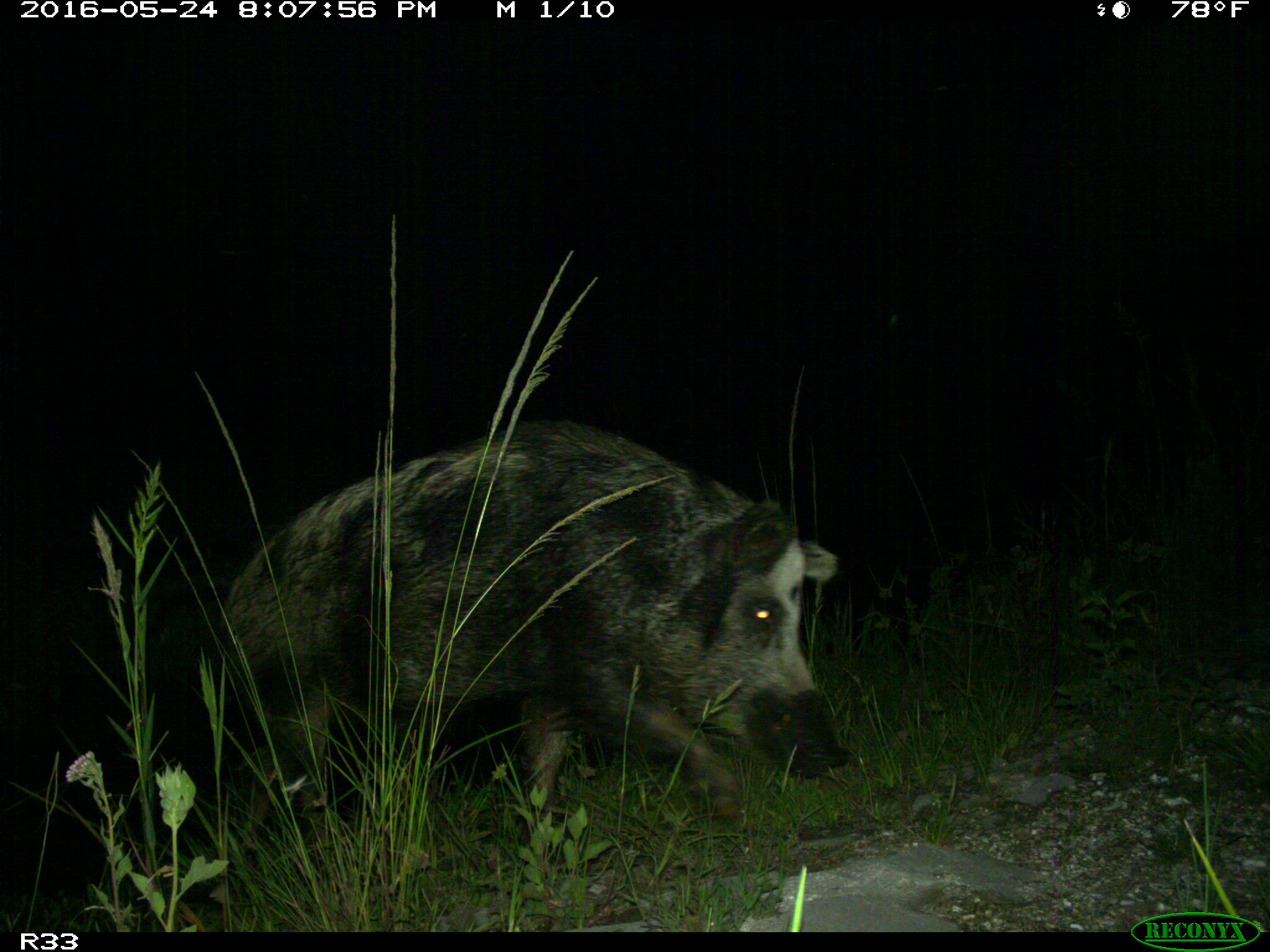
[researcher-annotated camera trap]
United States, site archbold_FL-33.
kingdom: Animalia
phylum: Chordata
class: Mammalia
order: Artiodactyla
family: Suidae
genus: Sus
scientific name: Sus scrofa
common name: wild boar